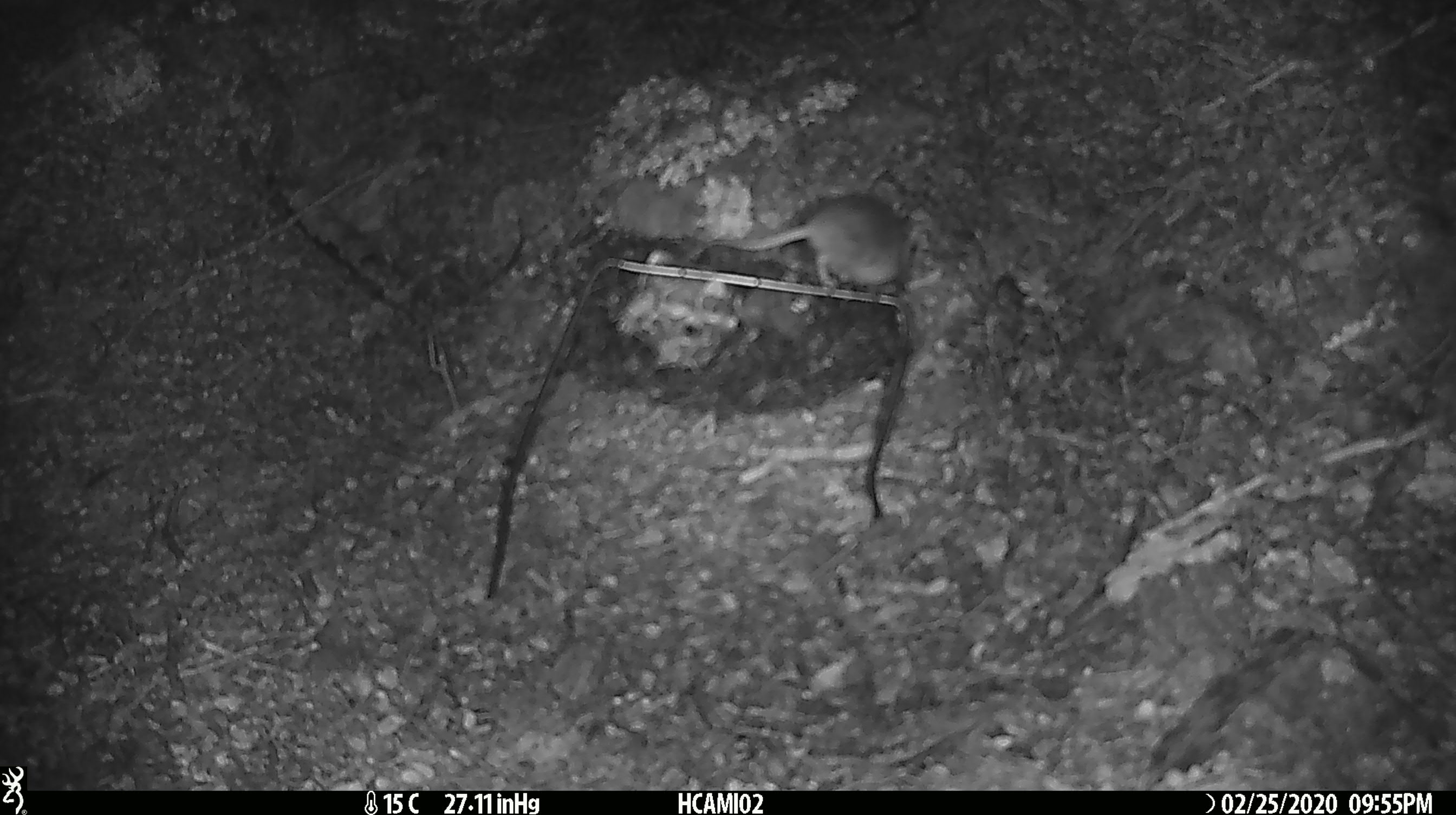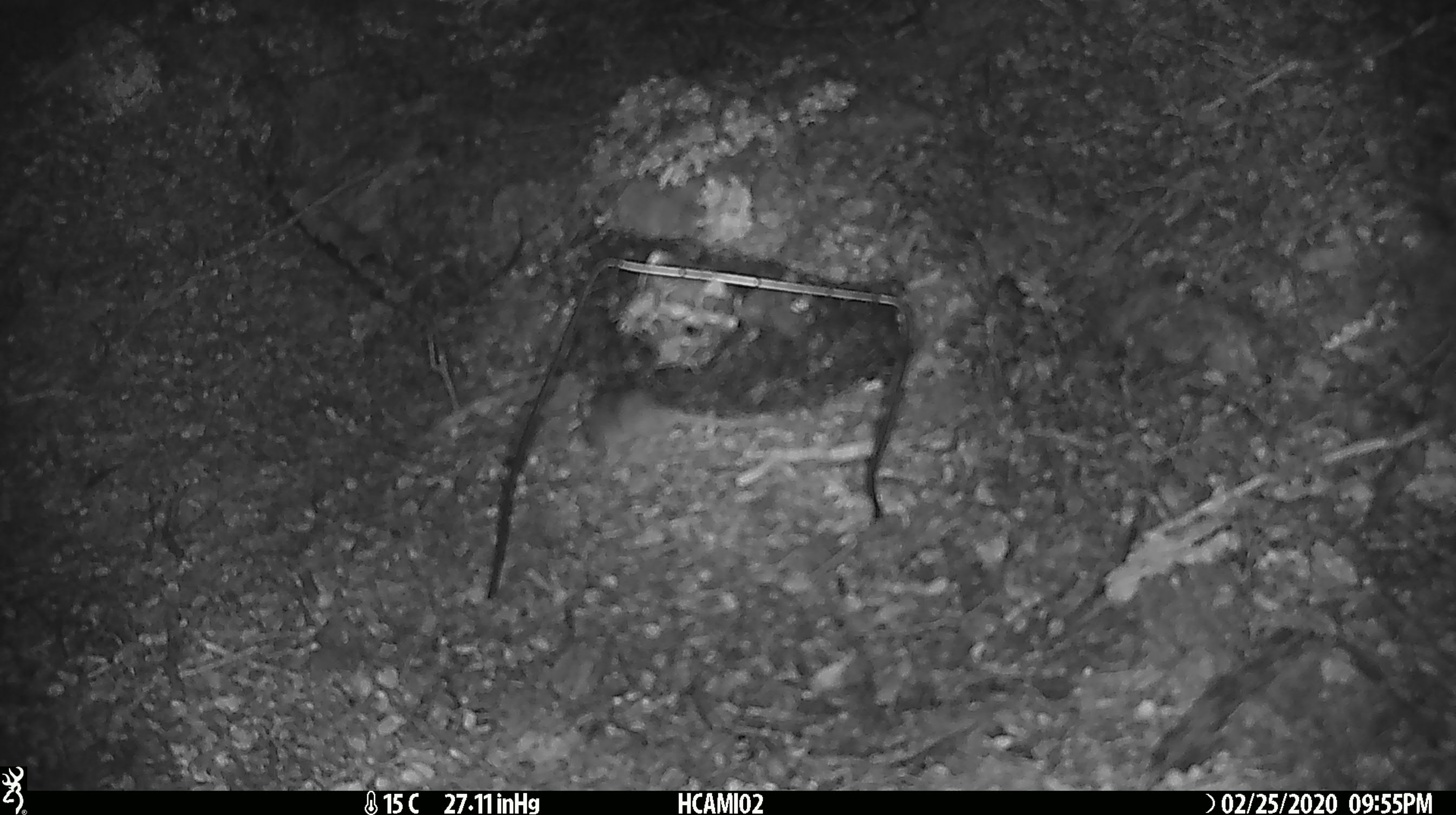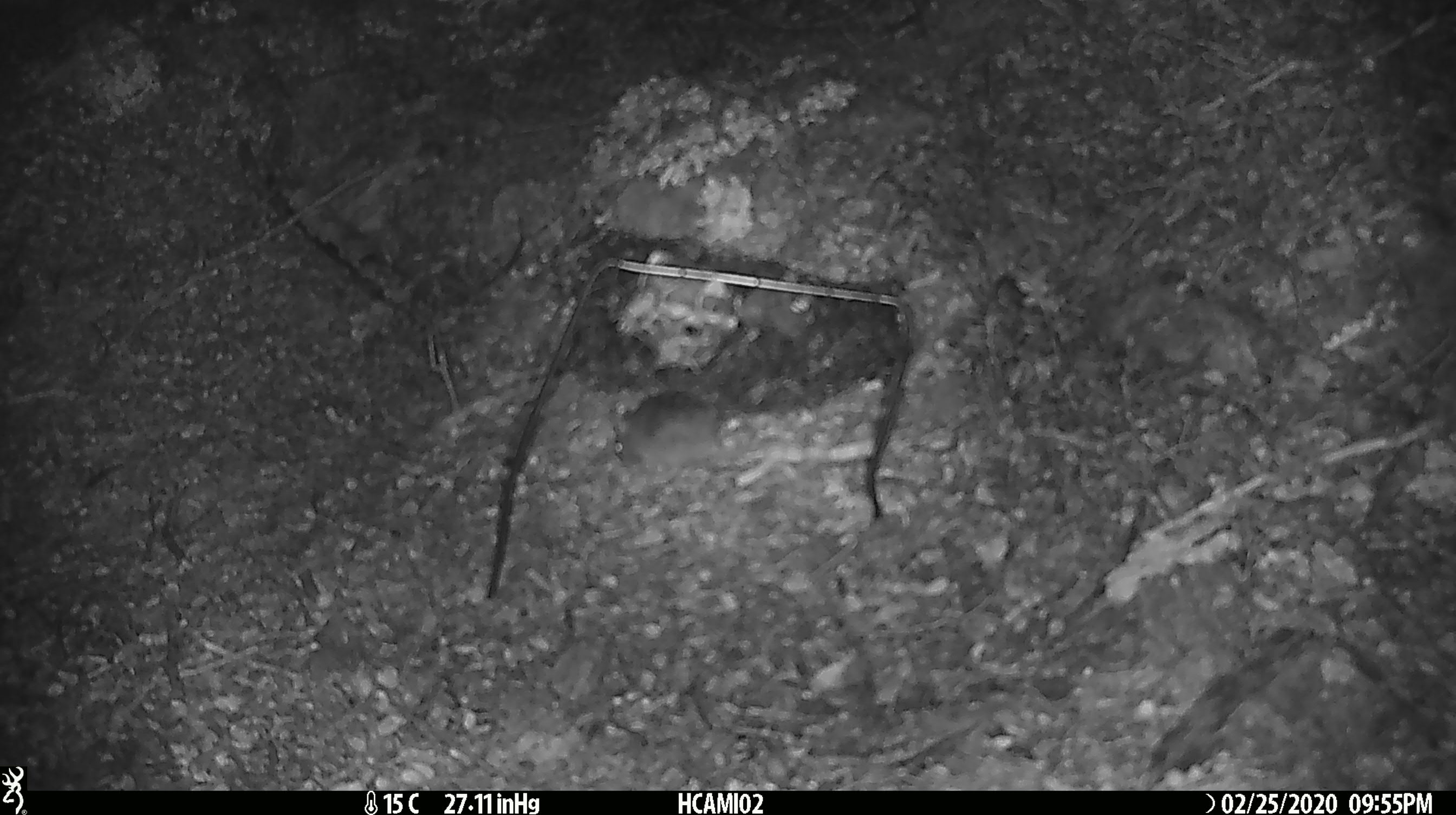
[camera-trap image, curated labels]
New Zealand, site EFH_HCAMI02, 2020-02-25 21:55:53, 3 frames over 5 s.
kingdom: Animalia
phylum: Chordata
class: Mammalia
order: Rodentia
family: Muridae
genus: Mus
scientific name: Mus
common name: mouse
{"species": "mouse (Mus)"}